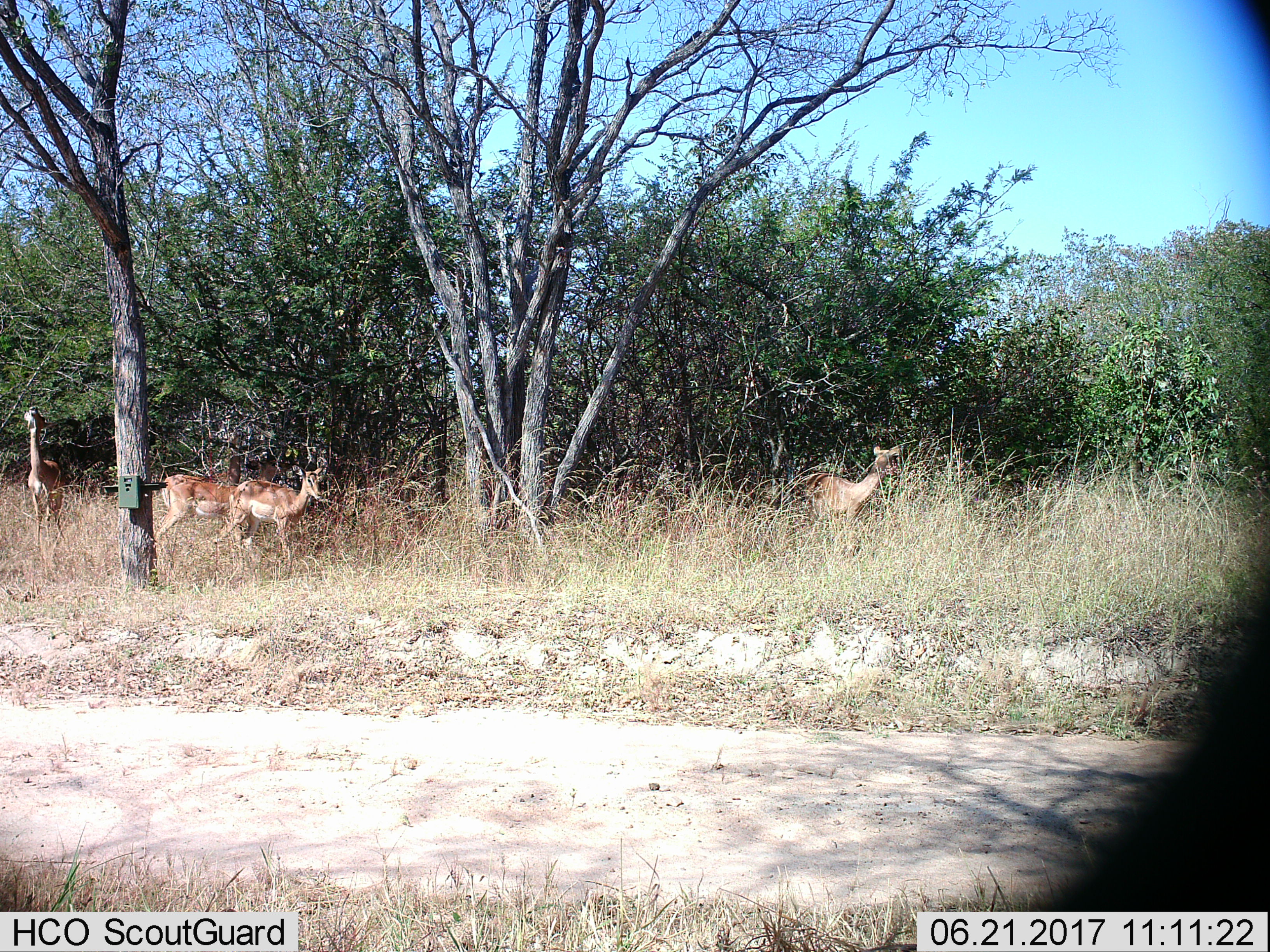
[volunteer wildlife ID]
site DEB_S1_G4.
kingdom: Animalia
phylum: Chordata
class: Mammalia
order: Artiodactyla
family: Bovidae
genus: Aepyceros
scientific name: Aepyceros melampus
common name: impala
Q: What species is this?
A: Impala (Aepyceros melampus).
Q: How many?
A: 4.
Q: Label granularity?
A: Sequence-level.